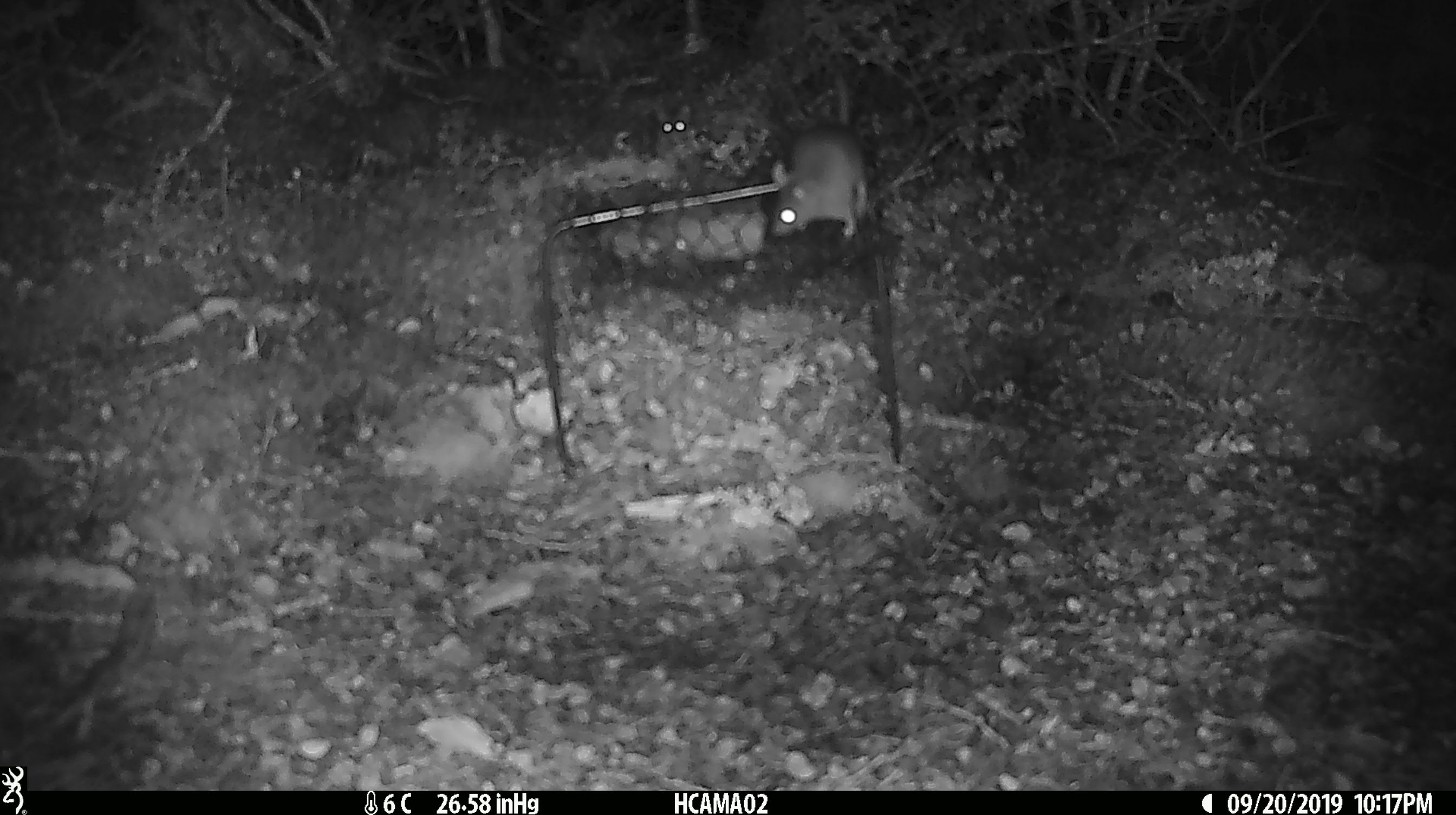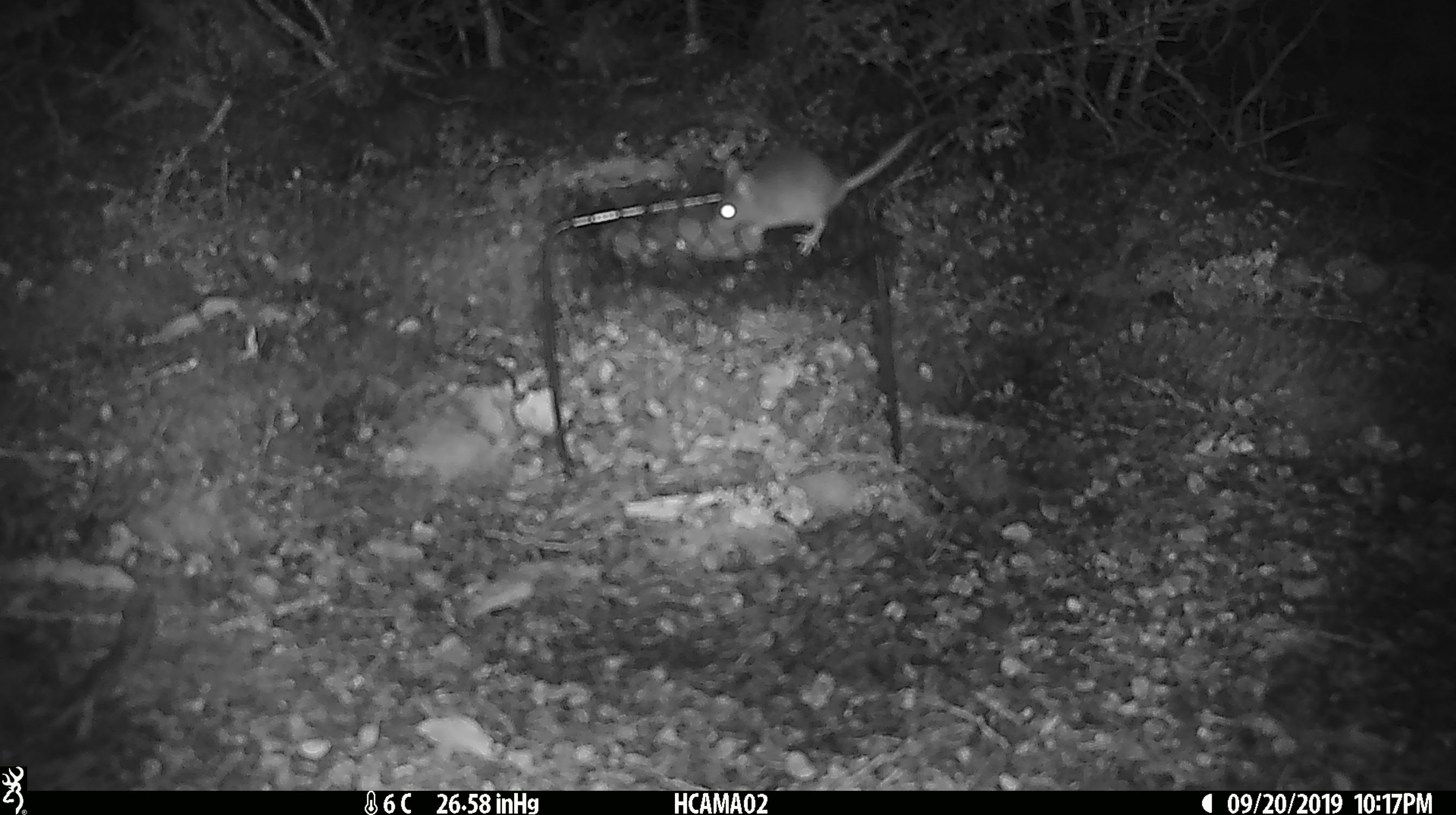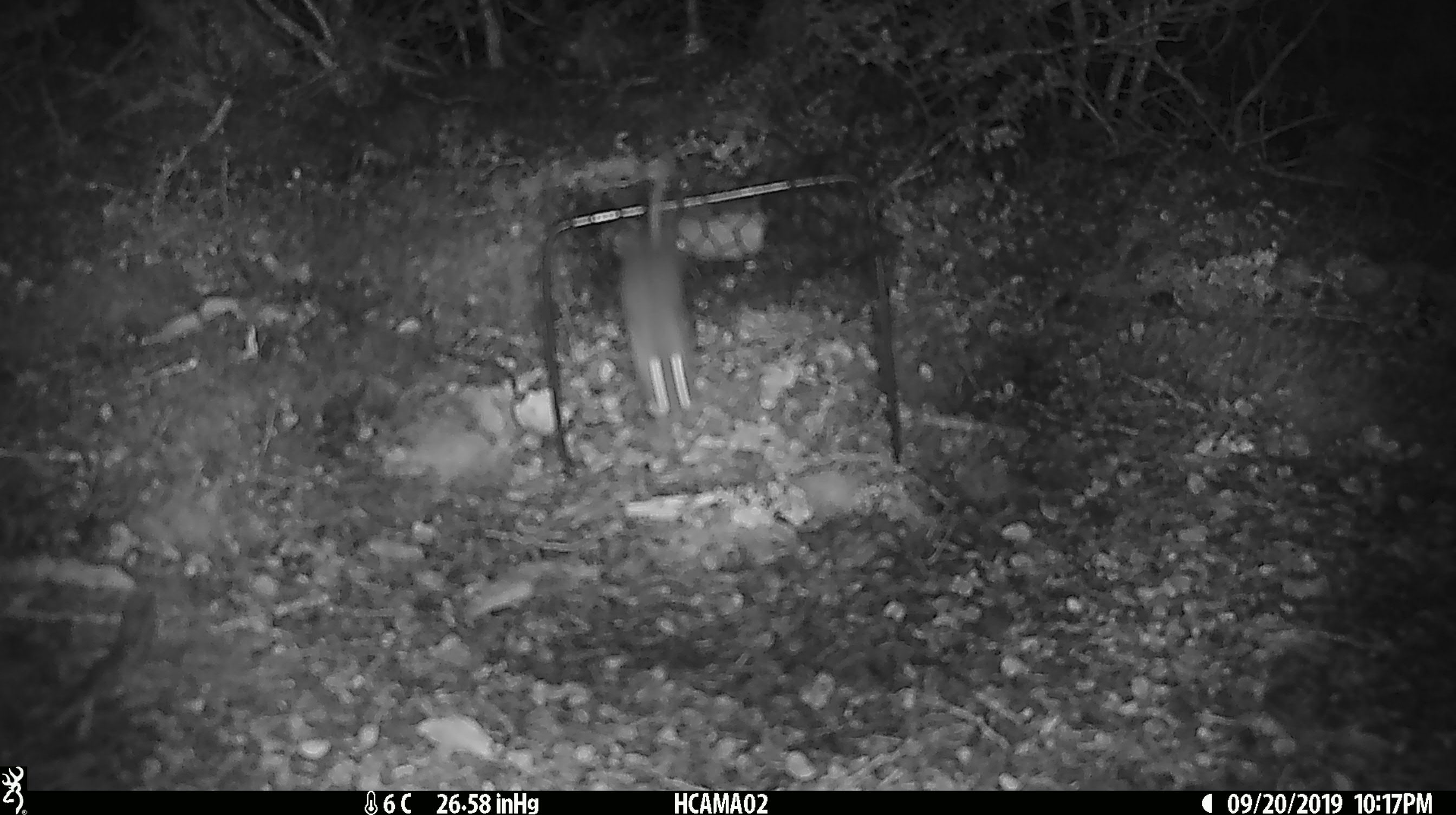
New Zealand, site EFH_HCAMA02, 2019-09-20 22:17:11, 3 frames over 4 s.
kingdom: Animalia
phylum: Chordata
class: Mammalia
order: Rodentia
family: Muridae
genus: Rattus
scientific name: Rattus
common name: rat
Rat (Rattus).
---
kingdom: Animalia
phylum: Chordata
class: Mammalia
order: Rodentia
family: Muridae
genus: Mus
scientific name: Mus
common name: mouse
Mouse (Mus).